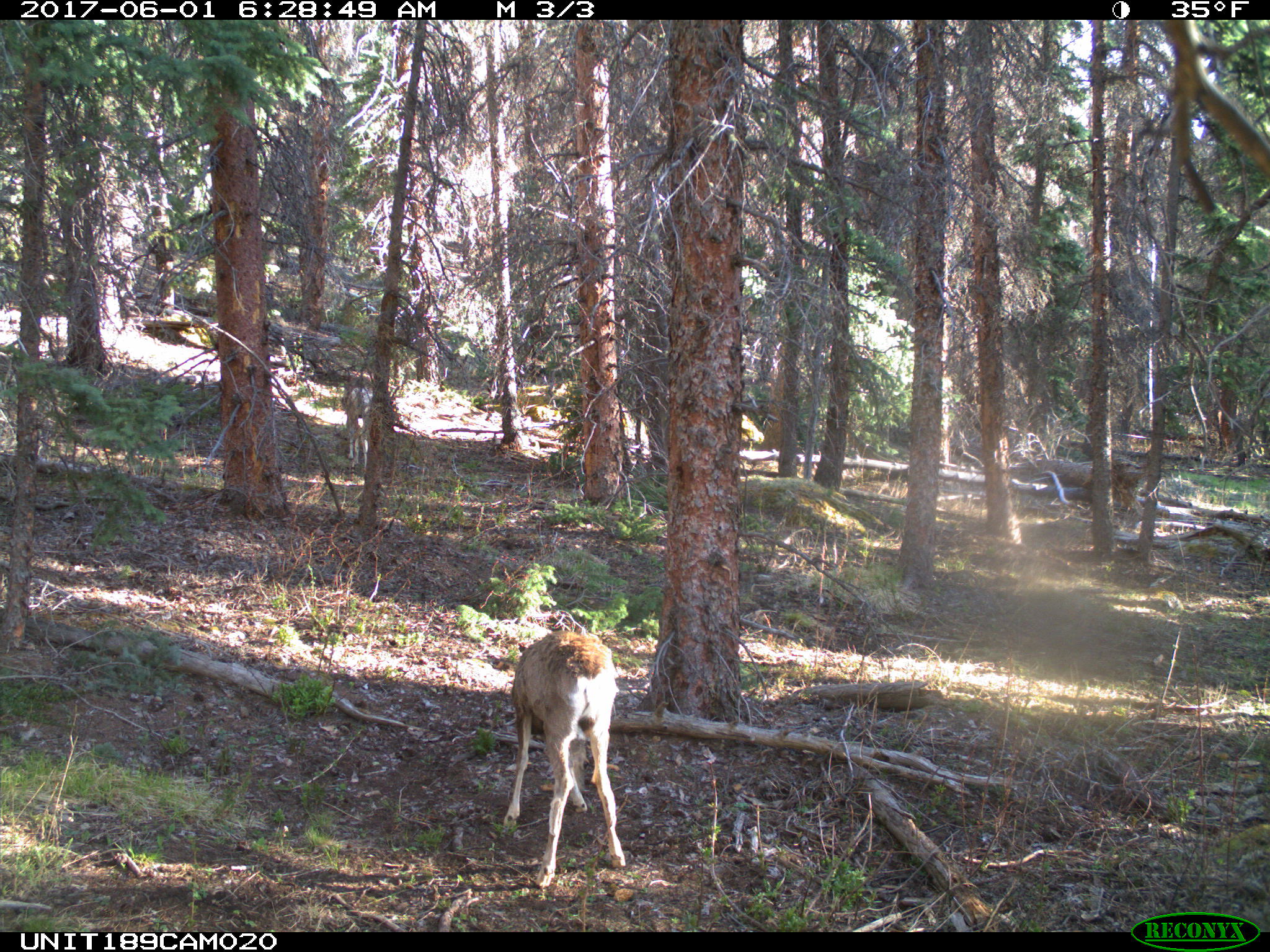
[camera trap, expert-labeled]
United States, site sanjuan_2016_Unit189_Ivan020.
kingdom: Animalia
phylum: Chordata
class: Mammalia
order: Artiodactyla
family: Cervidae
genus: Odocoileus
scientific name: Odocoileus hemionus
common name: mule deer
Odocoileus hemionus (mule deer).